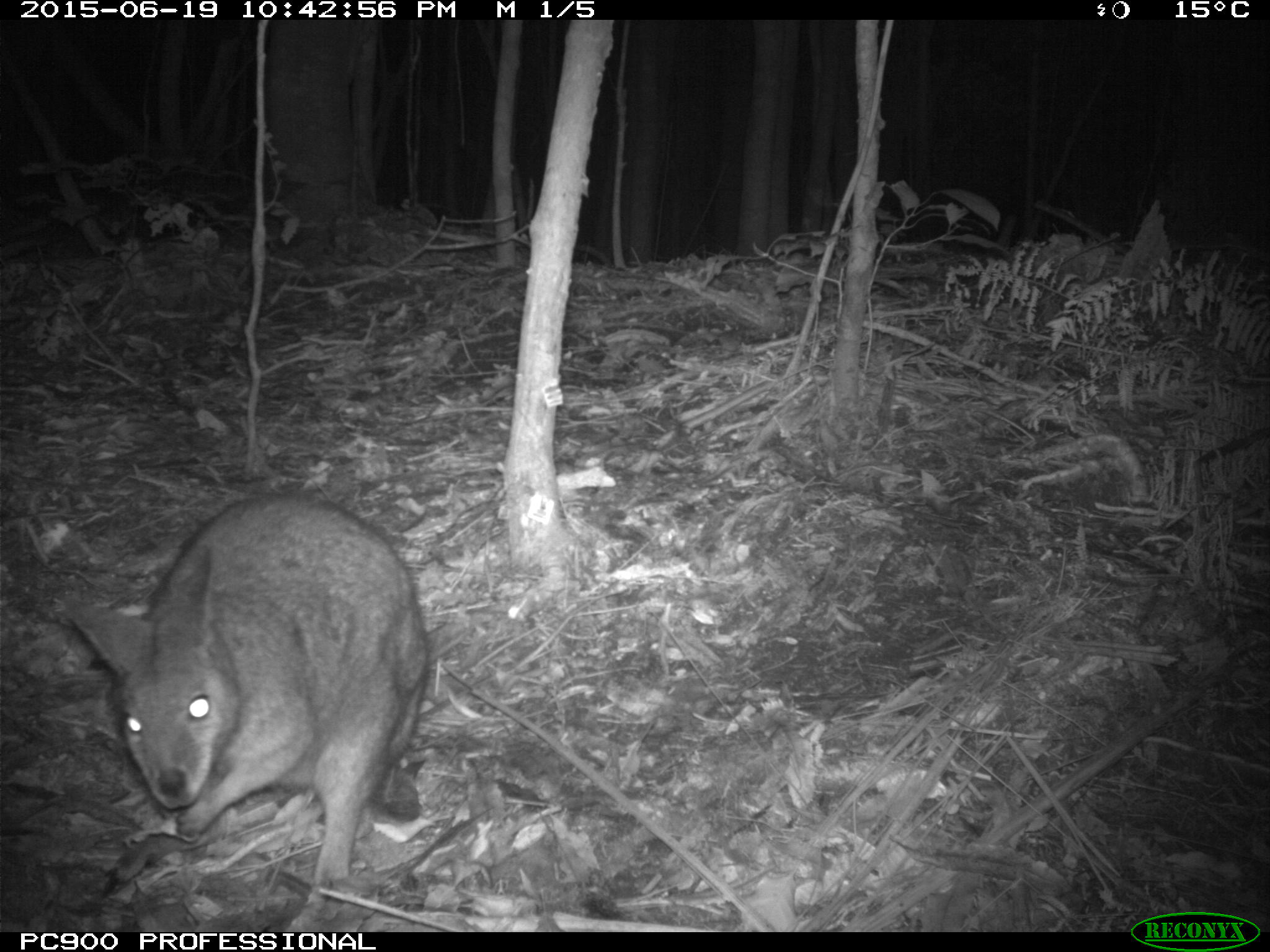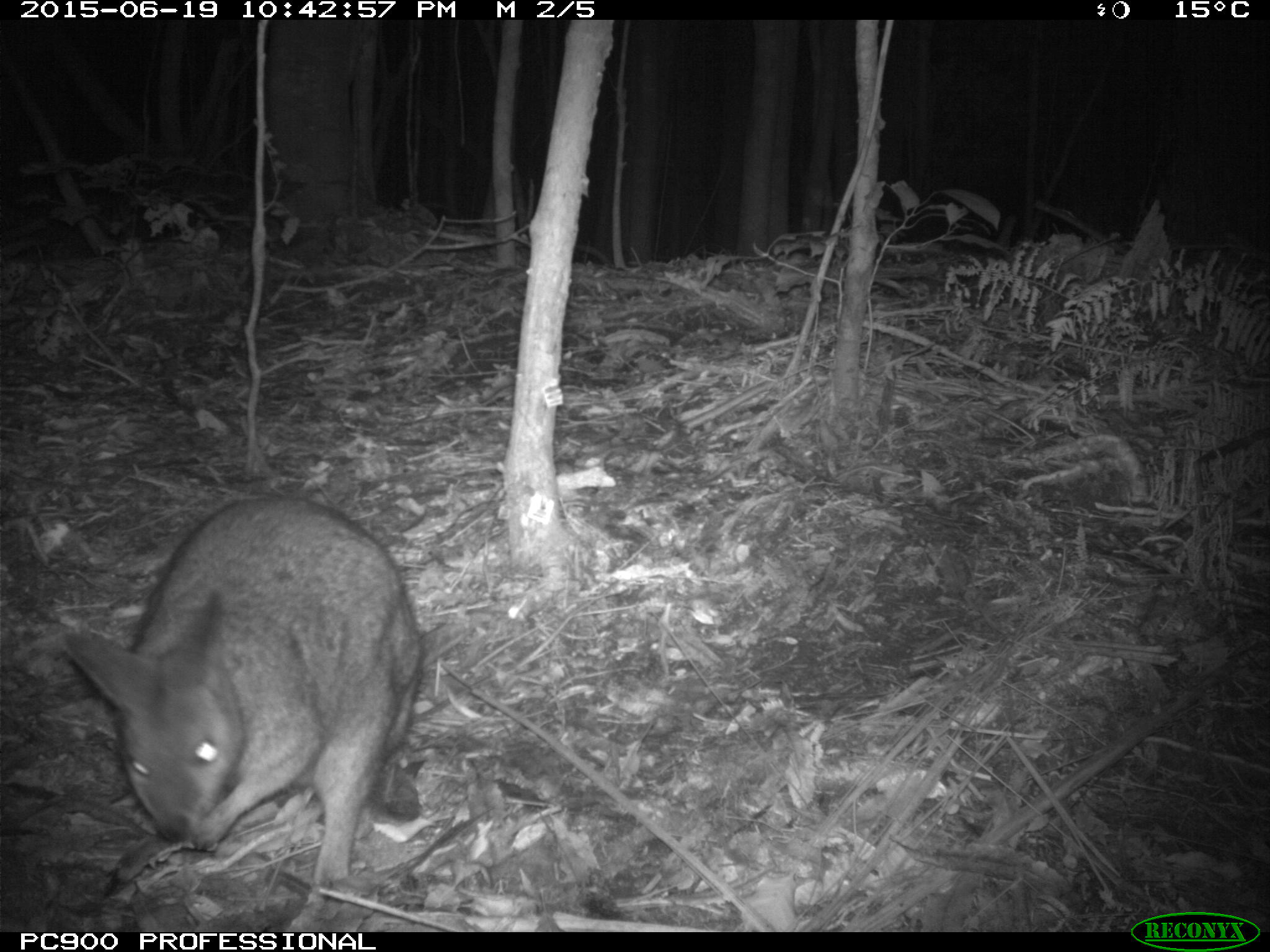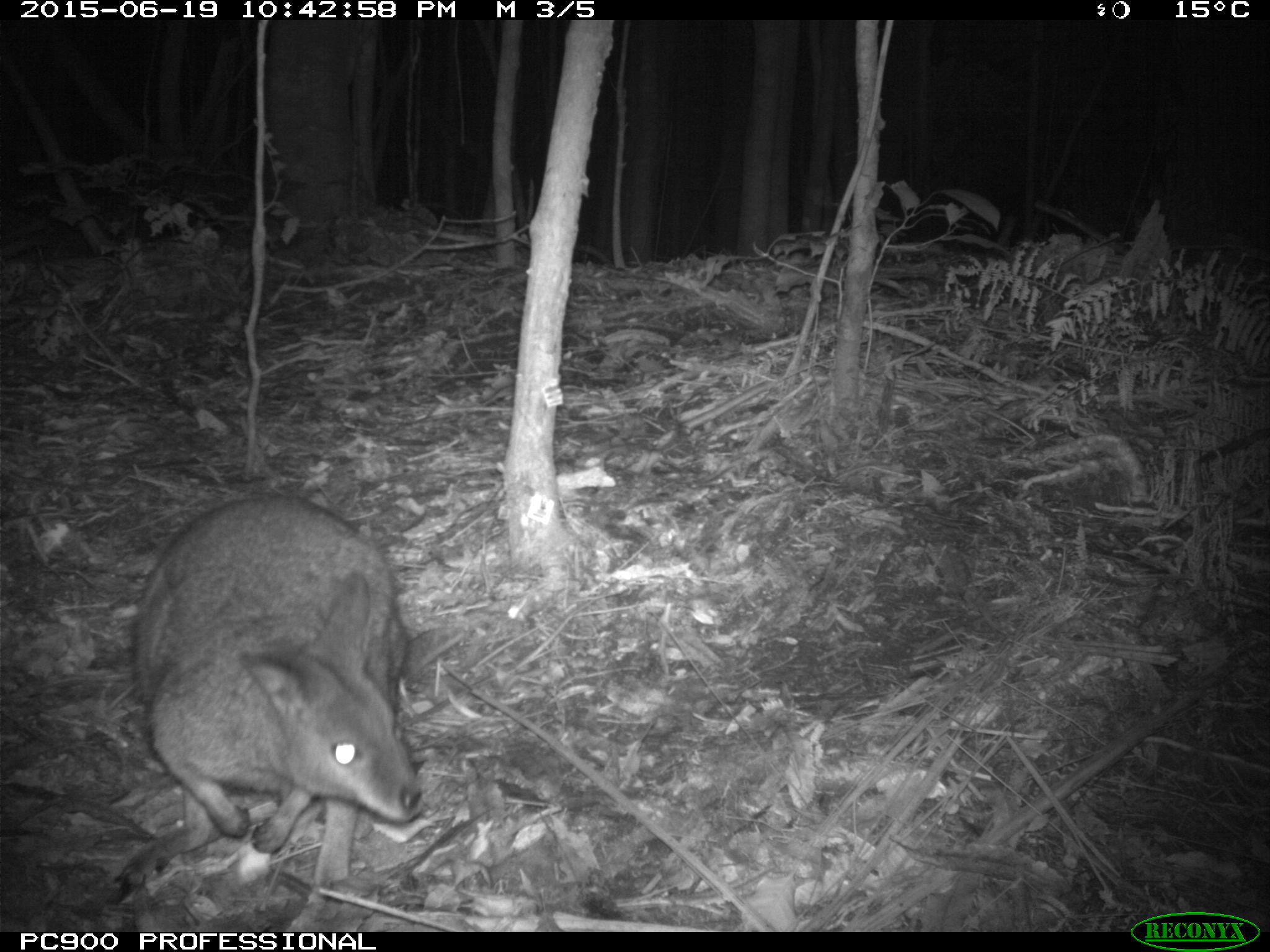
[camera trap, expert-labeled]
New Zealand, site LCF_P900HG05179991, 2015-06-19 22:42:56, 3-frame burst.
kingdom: Animalia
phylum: Chordata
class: Mammalia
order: Diprotodontia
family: Macropodidae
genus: Notamacropus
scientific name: Notamacropus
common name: wallaby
Wallaby (Notamacropus).